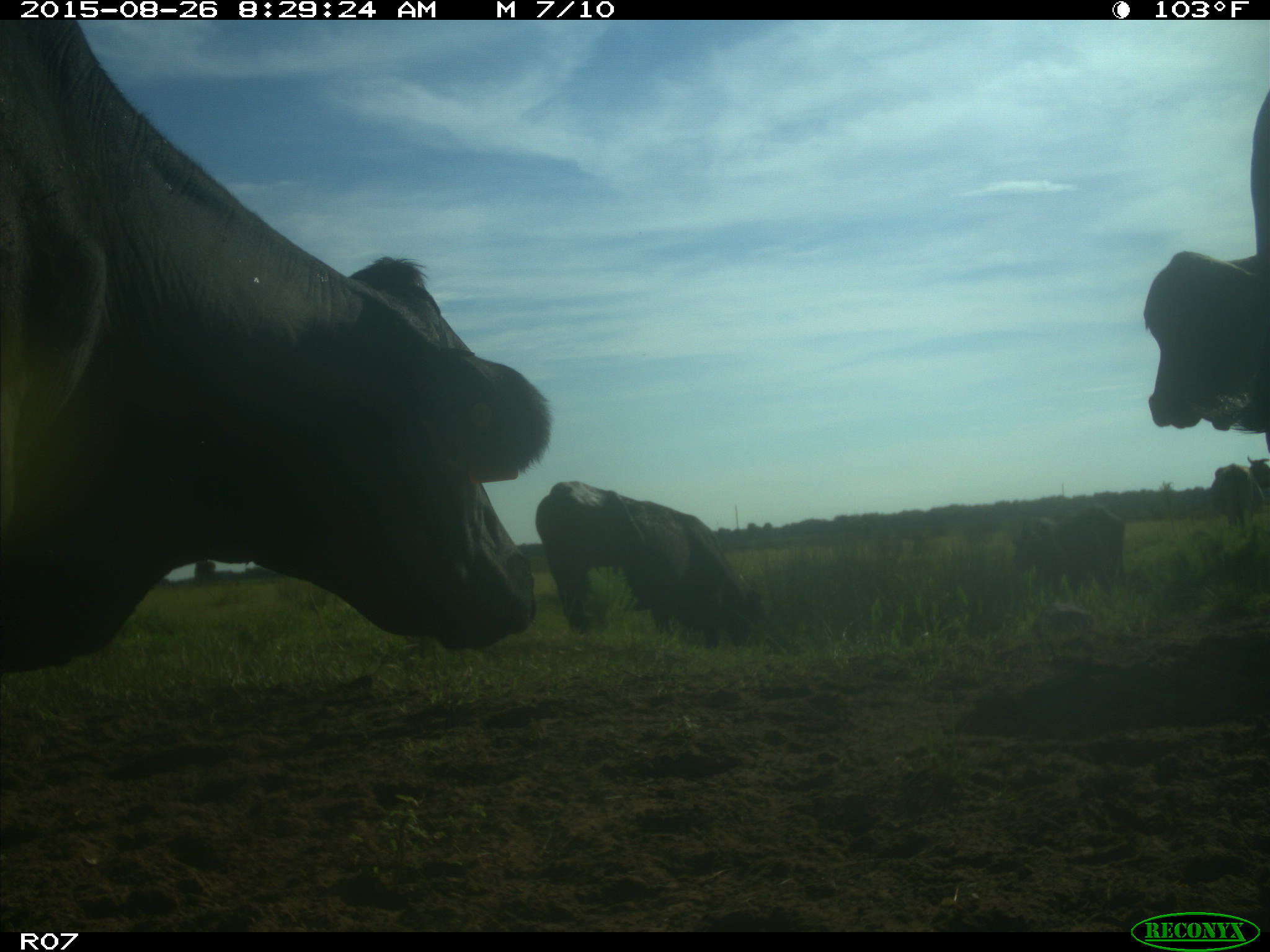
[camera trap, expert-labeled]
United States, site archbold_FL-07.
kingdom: Animalia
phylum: Chordata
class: Mammalia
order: Artiodactyla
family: Bovidae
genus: Bos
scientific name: Bos taurus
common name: domestic cow